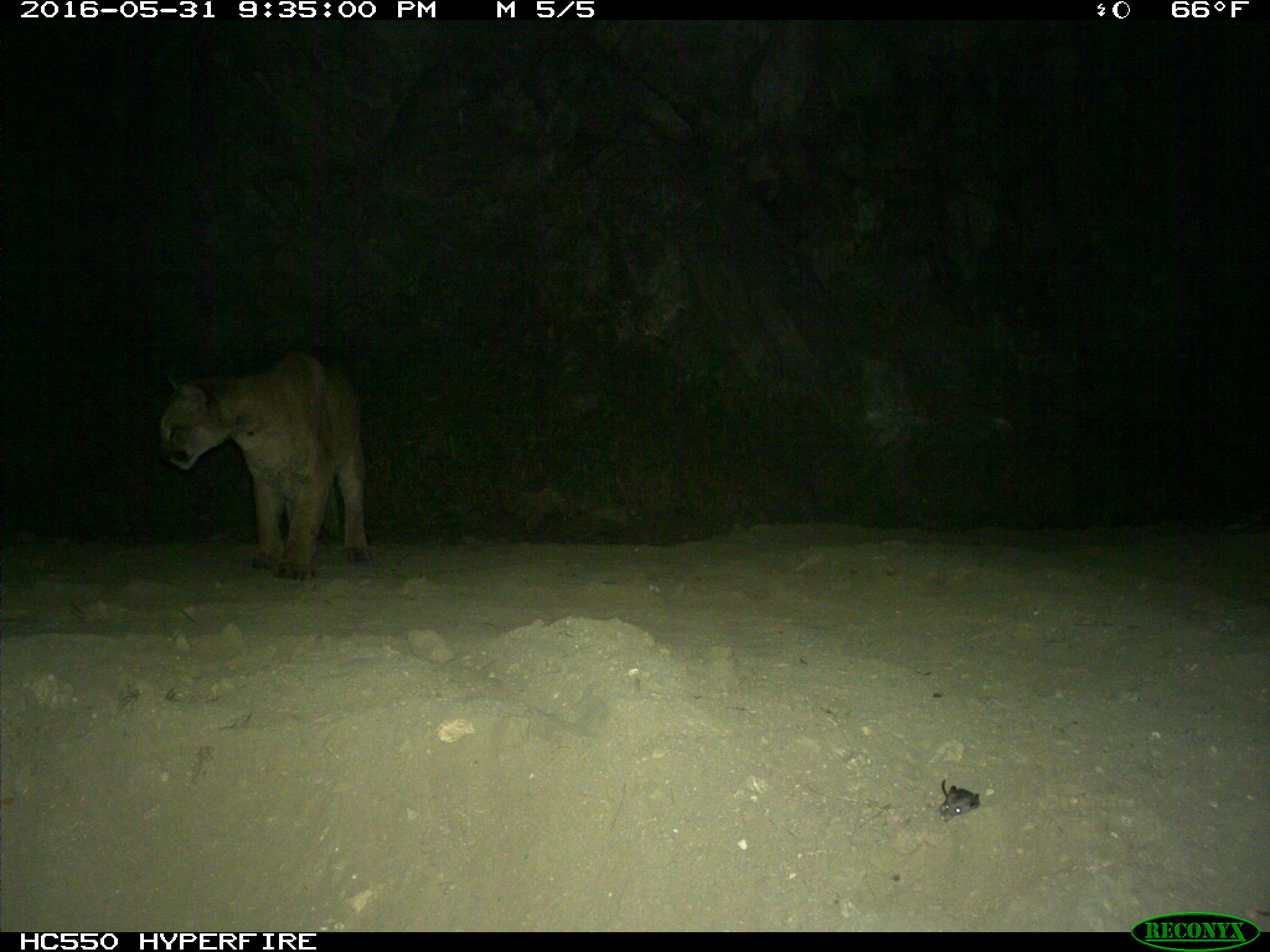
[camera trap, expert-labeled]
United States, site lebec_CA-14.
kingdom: Animalia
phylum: Chordata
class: Mammalia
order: Carnivora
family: Felidae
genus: Puma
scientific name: Puma concolor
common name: mountain lion